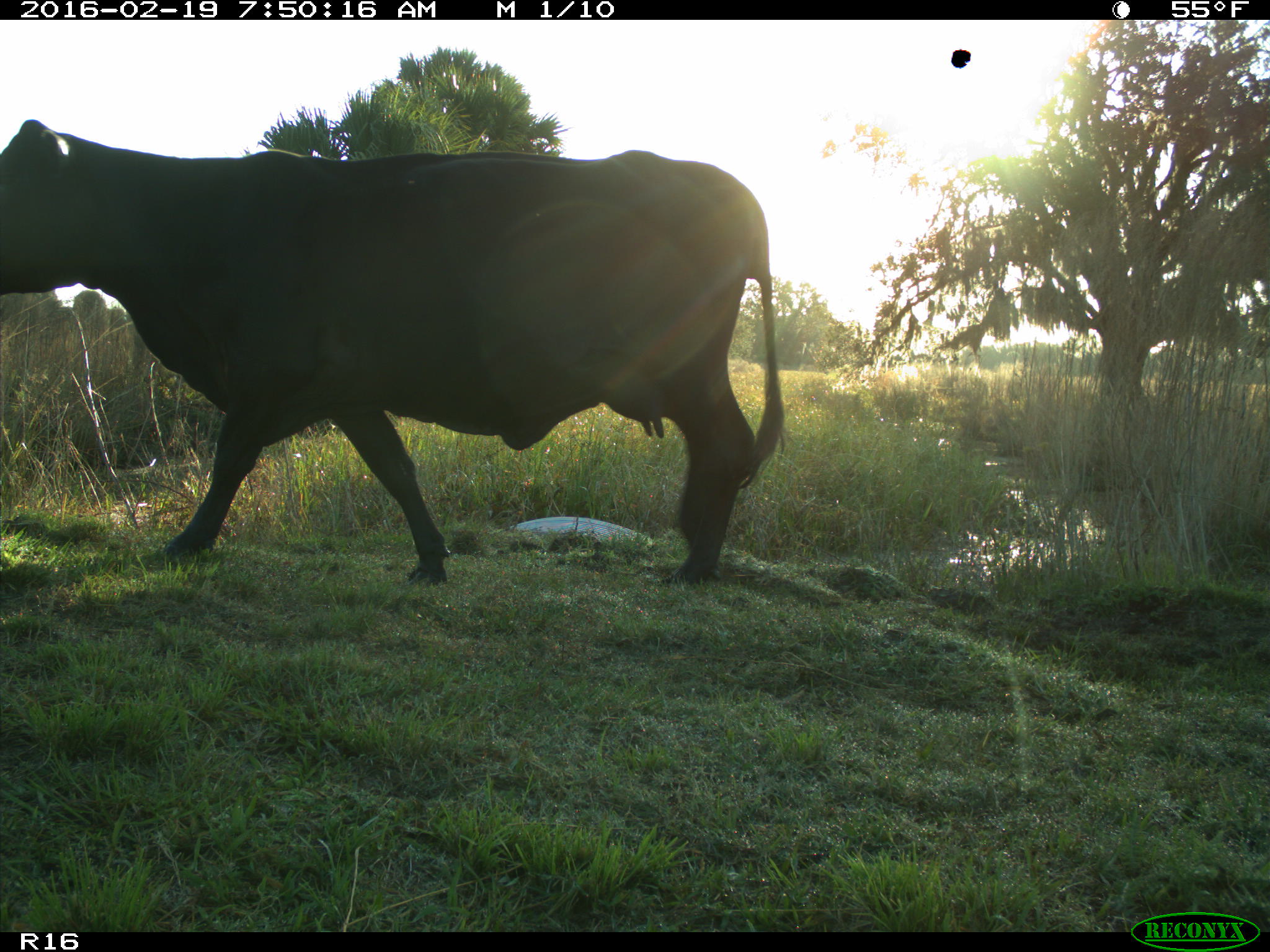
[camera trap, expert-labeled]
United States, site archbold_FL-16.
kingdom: Animalia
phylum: Chordata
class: Mammalia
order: Artiodactyla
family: Bovidae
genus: Bos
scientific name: Bos taurus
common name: domestic cow